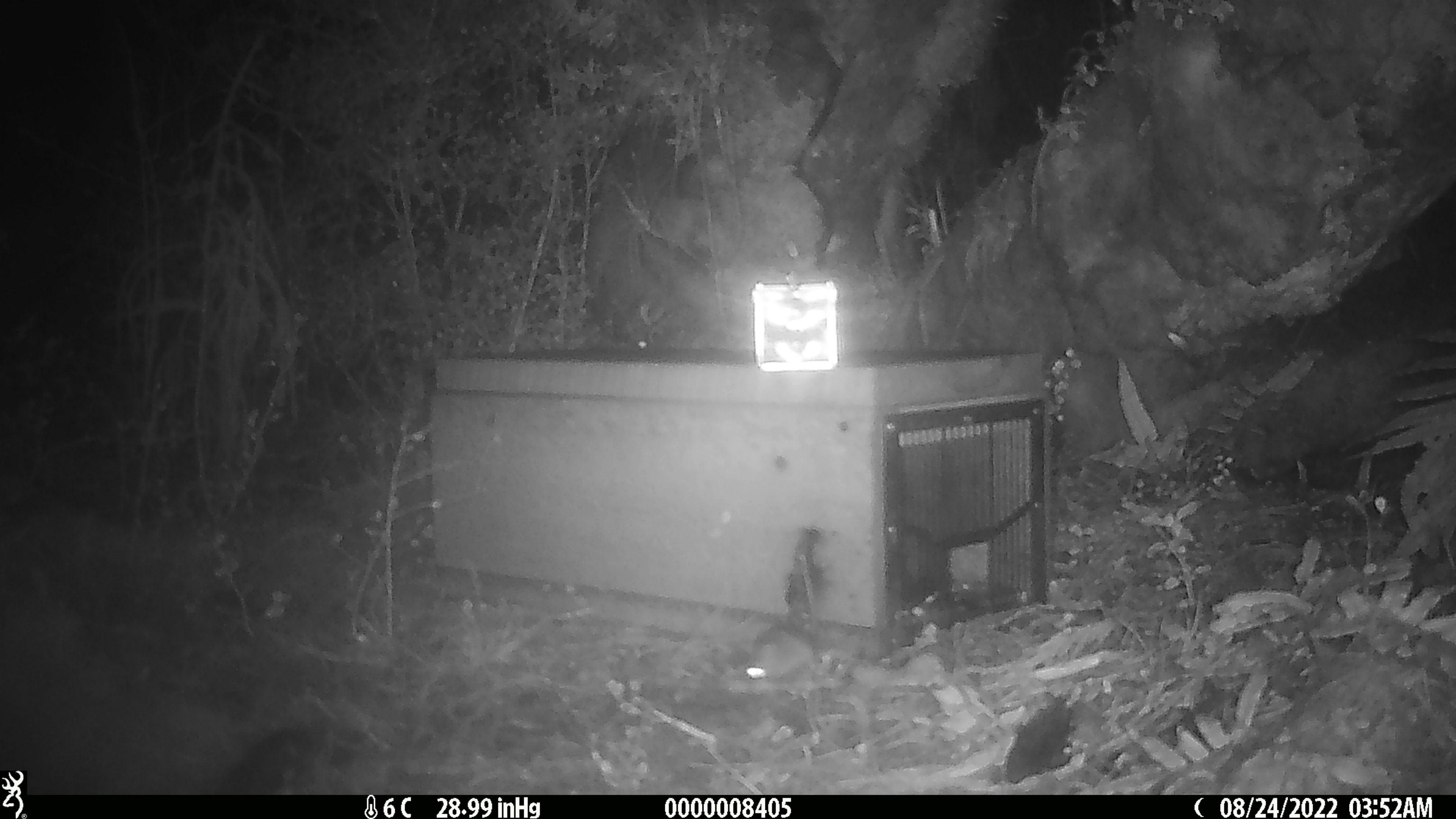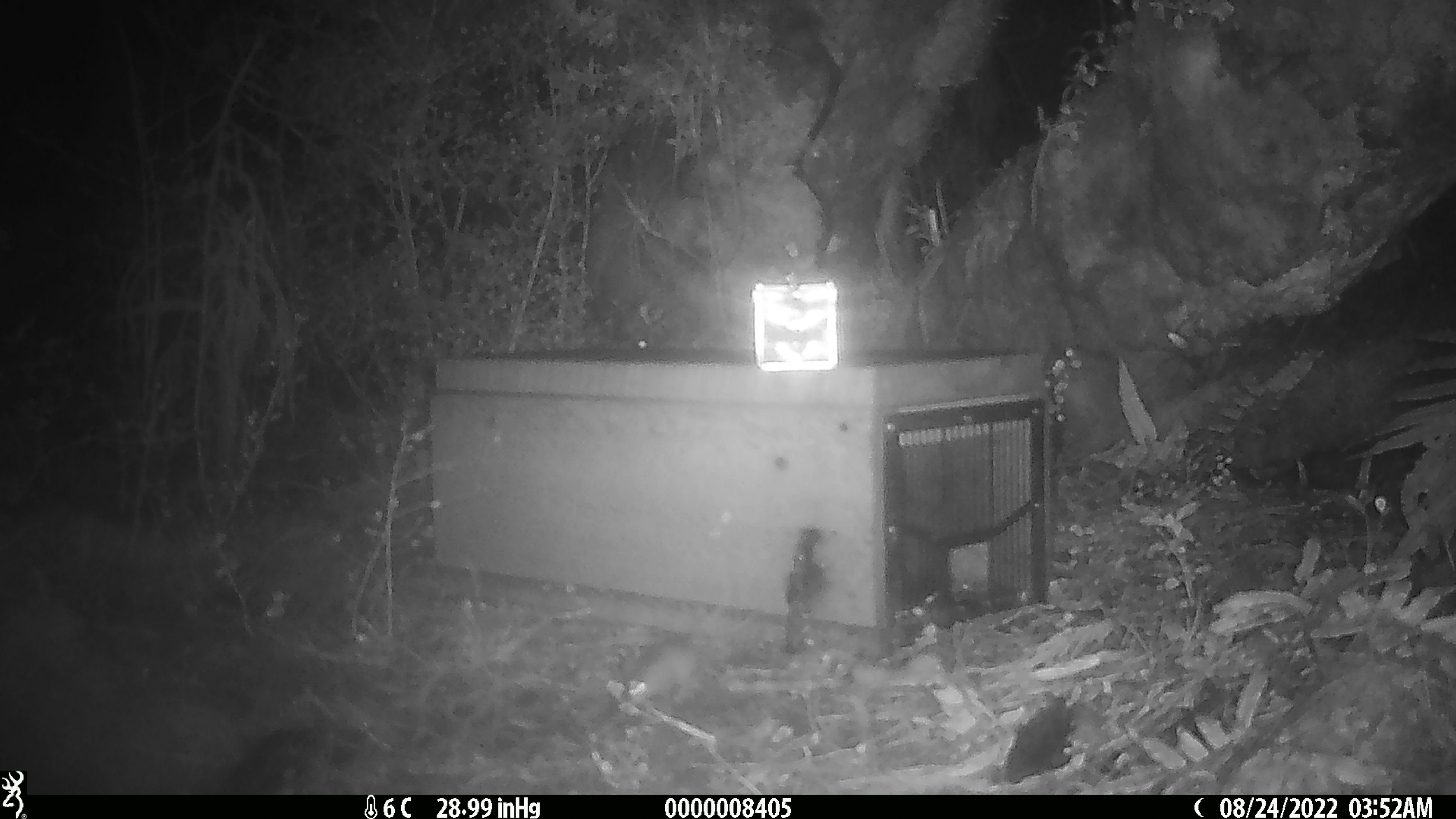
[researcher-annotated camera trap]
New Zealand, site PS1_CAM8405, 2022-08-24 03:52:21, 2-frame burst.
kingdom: Animalia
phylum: Chordata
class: Mammalia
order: Rodentia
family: Muridae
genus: Mus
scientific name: Mus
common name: mouse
Mouse (Mus).